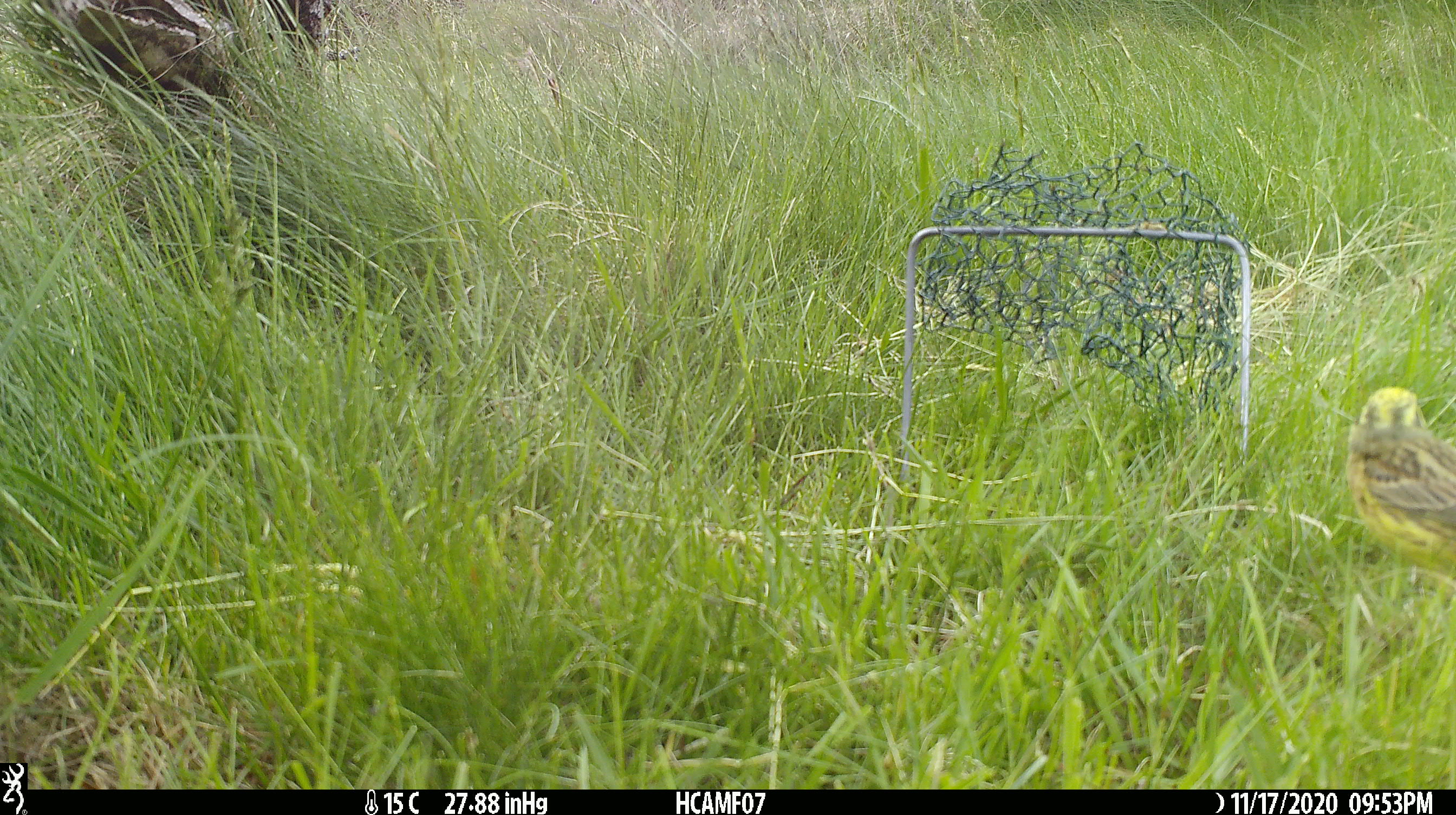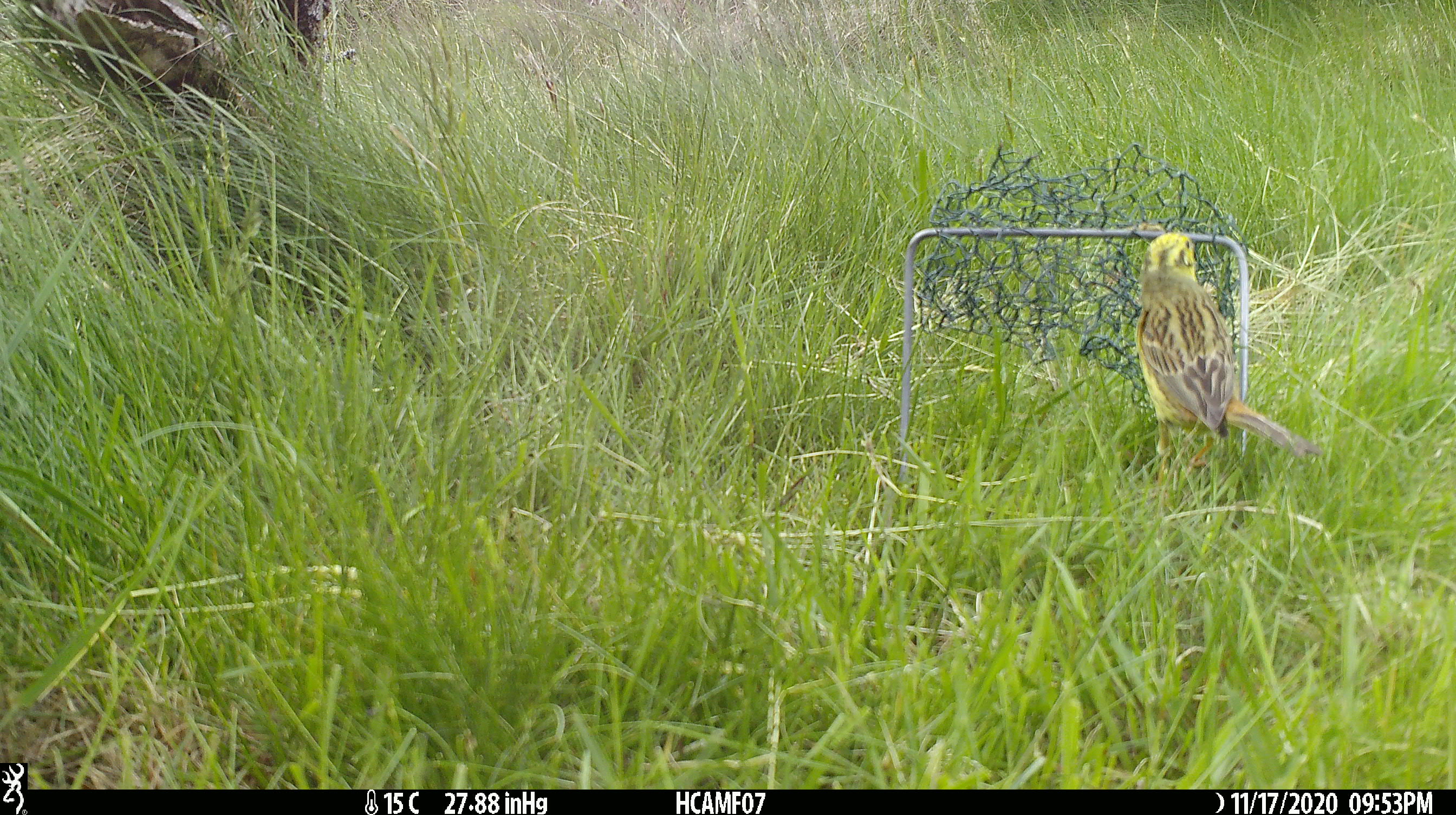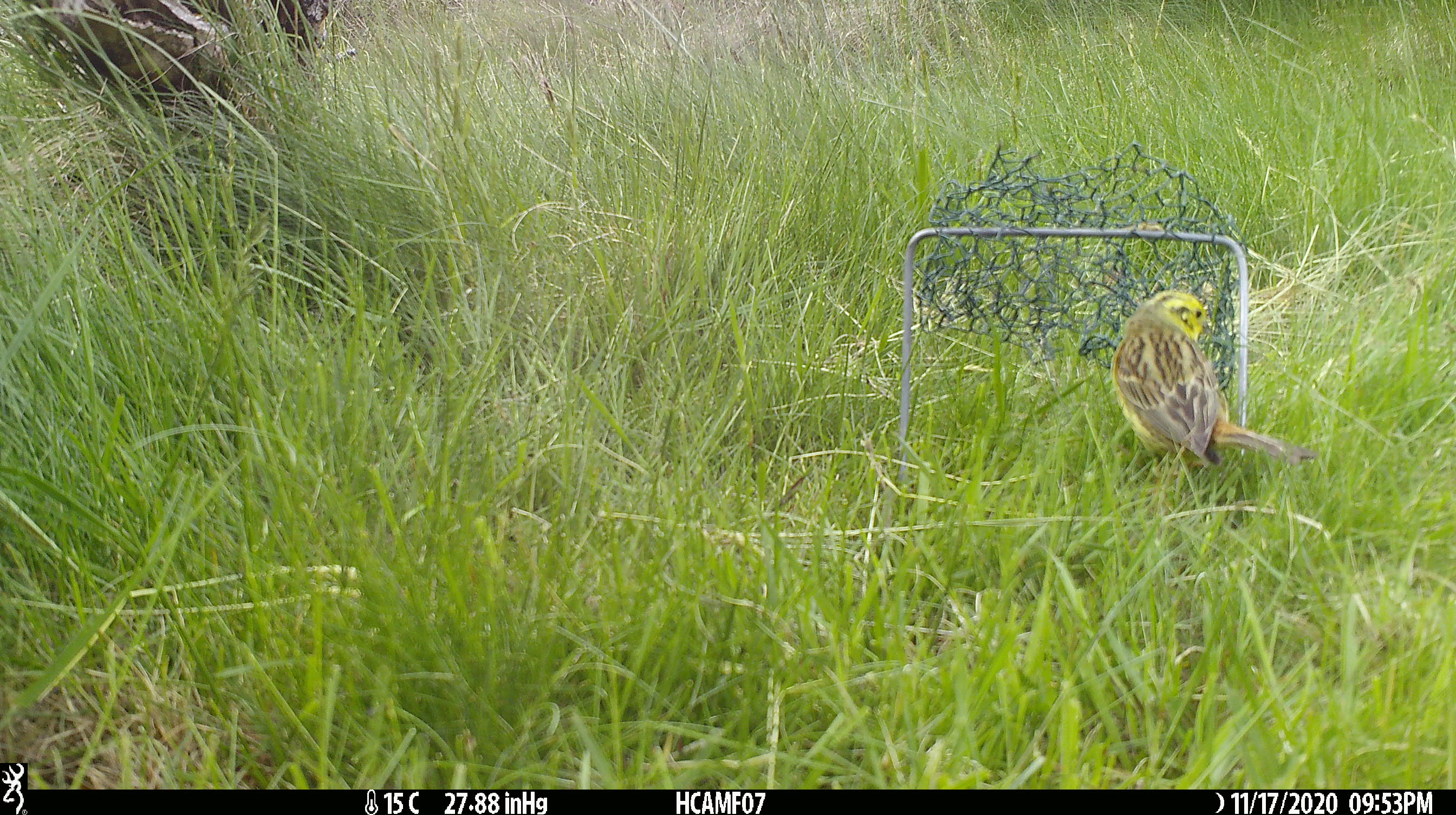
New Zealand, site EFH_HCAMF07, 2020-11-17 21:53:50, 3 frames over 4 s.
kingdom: Animalia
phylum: Chordata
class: Aves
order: Passeriformes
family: Emberizidae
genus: Emberiza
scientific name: Emberiza citrinella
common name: yellowhammer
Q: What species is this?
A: Yellowhammer (Emberiza citrinella).